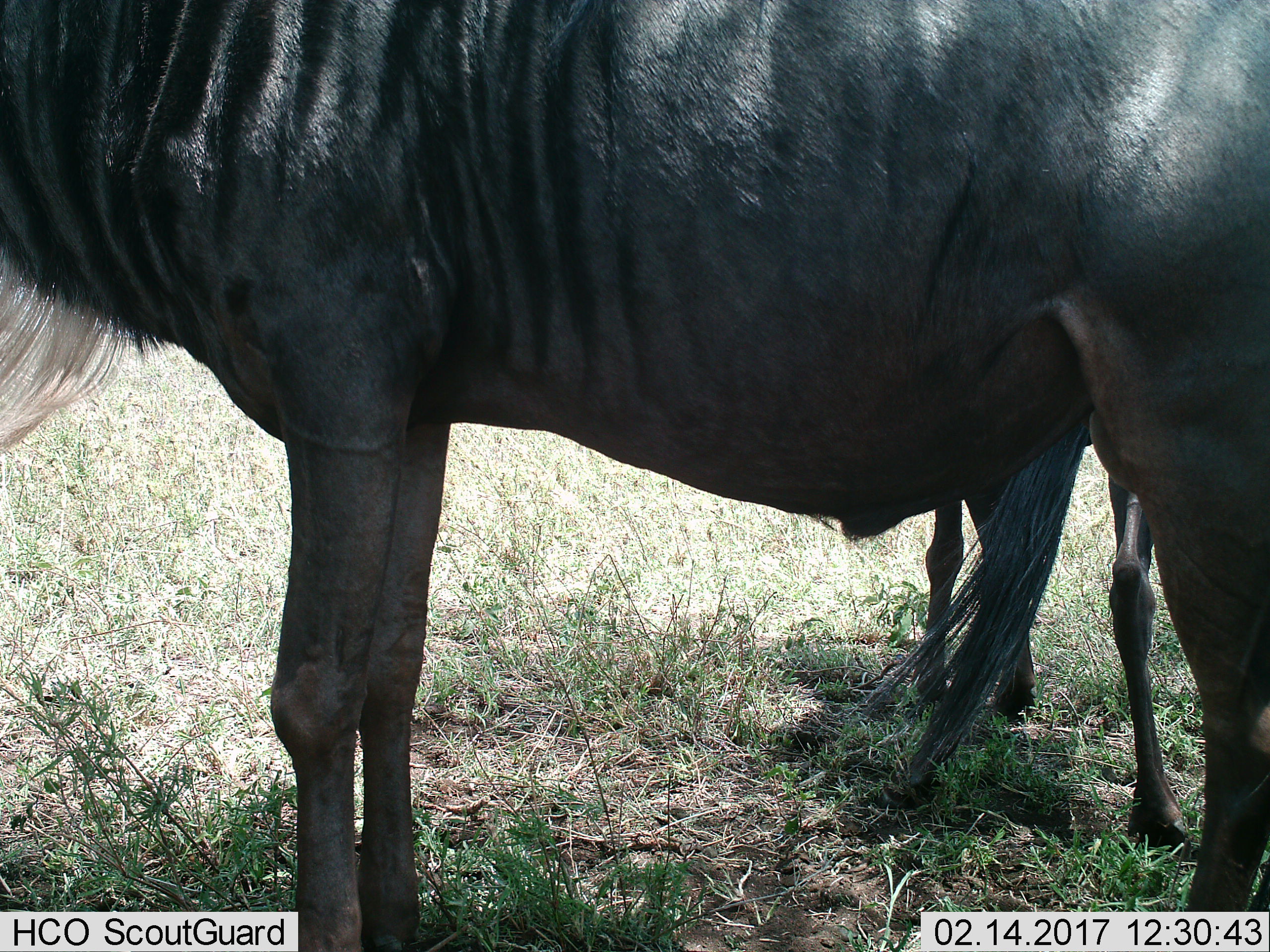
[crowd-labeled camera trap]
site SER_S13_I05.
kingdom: Animalia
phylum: Chordata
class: Mammalia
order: Artiodactyla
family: Bovidae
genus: Connochaetes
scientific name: Connochaetes taurinus taurinus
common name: blue wildebeest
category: wildebeestblue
Wildebeestblue (blue wildebeest) (Connochaetes taurinus taurinus), count 2. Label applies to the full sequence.